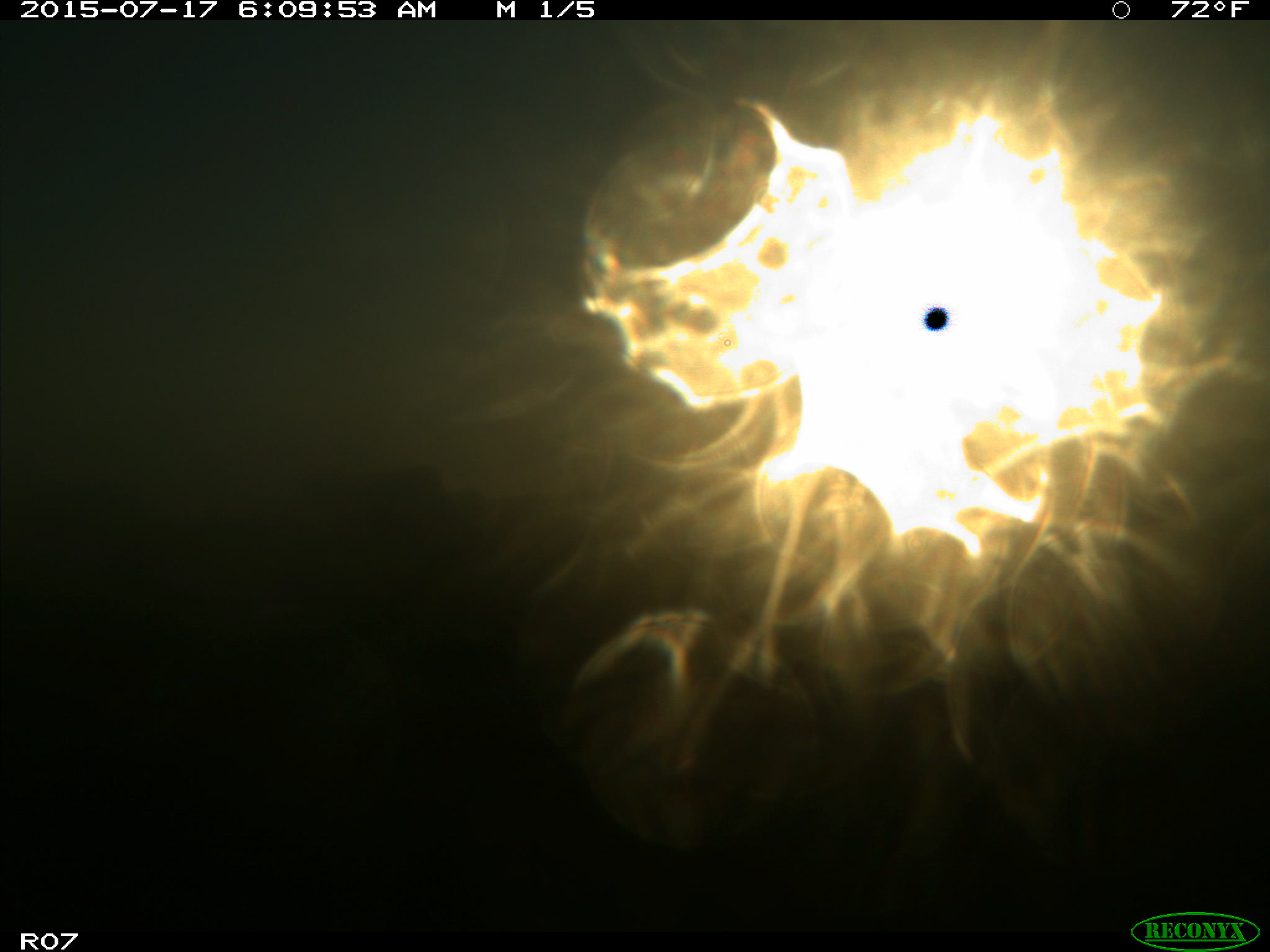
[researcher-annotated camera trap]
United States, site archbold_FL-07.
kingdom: Animalia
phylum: Chordata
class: Mammalia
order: Artiodactyla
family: Bovidae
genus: Bos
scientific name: Bos taurus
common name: domestic cow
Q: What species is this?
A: Bos taurus (domestic cow).